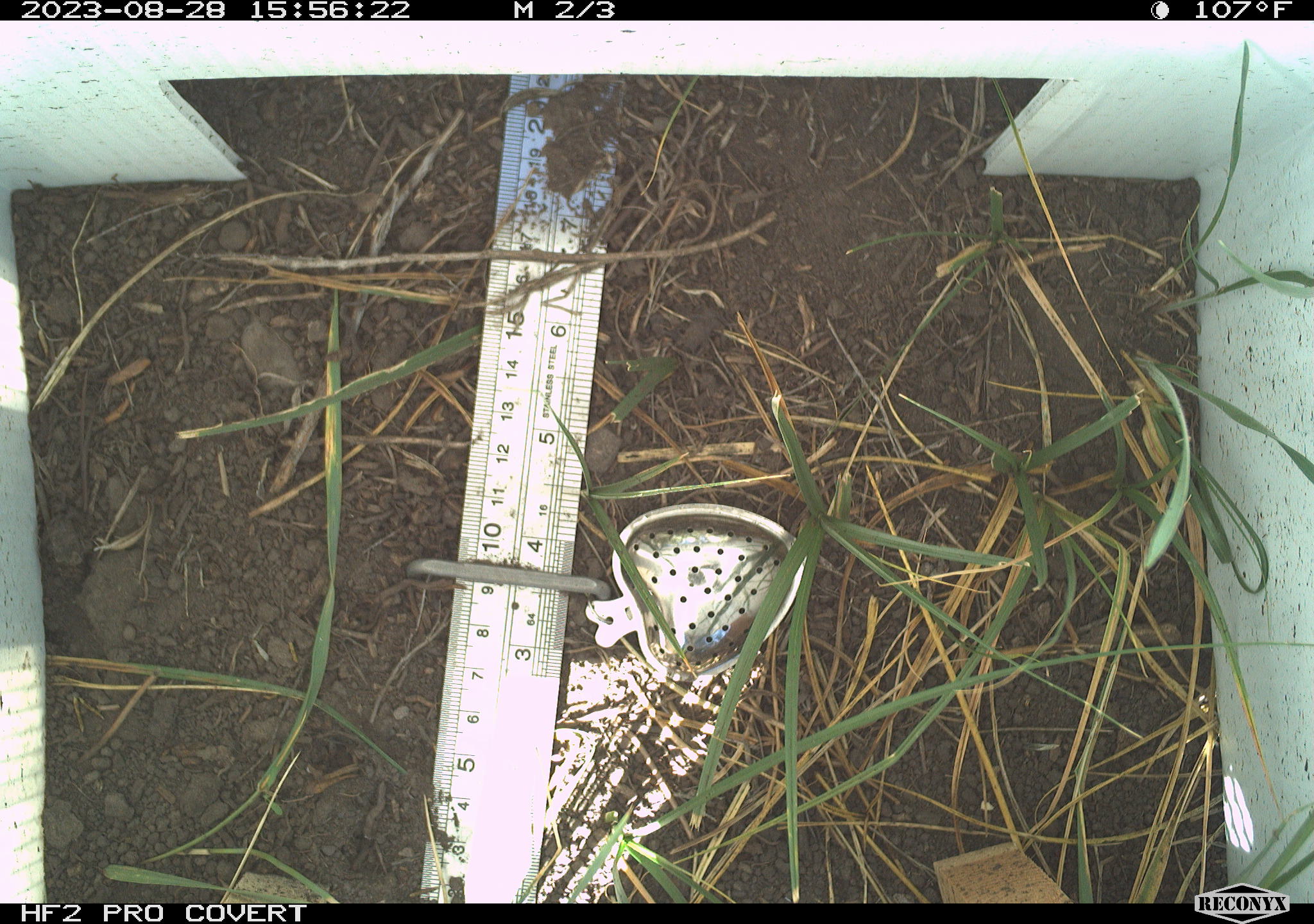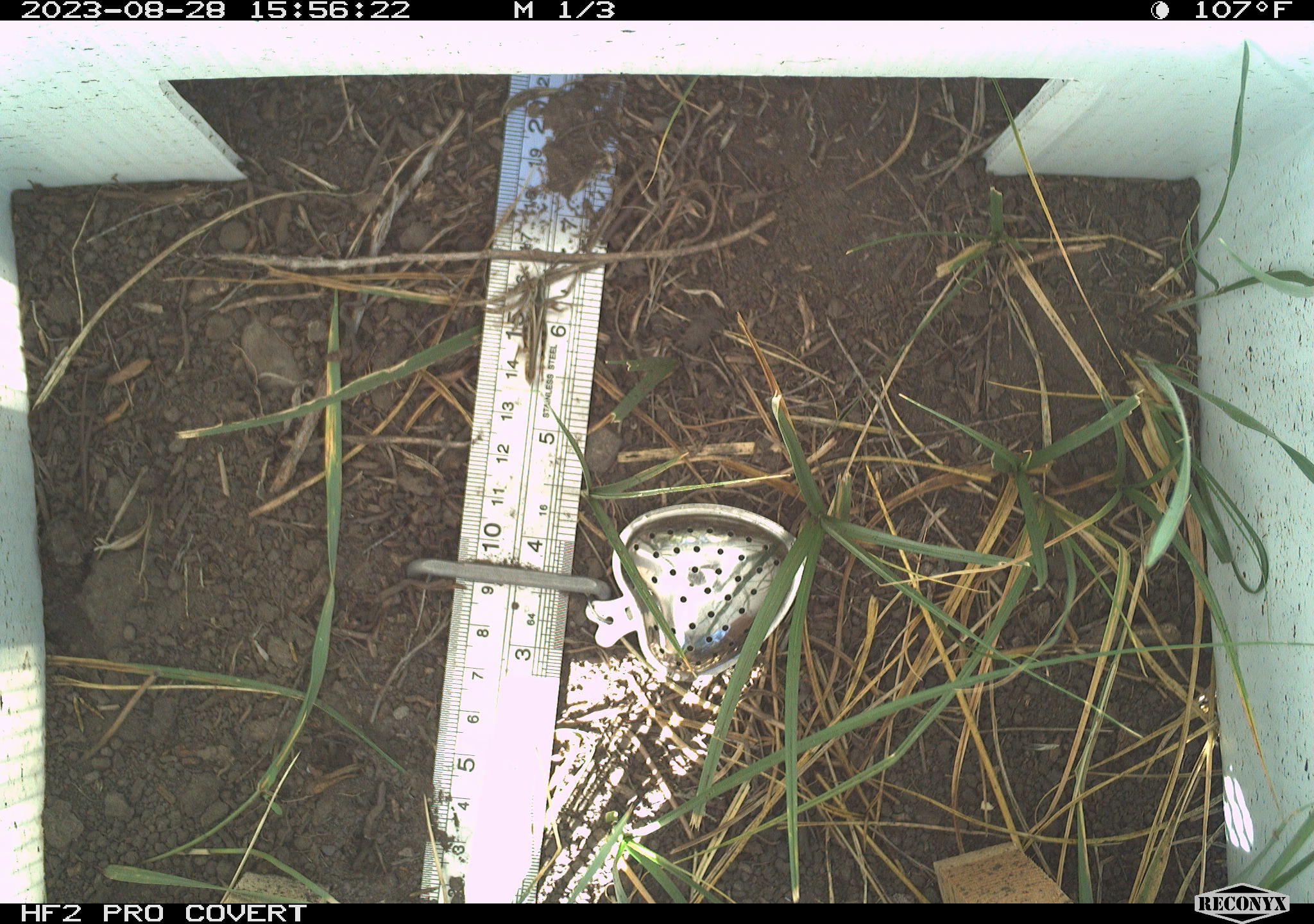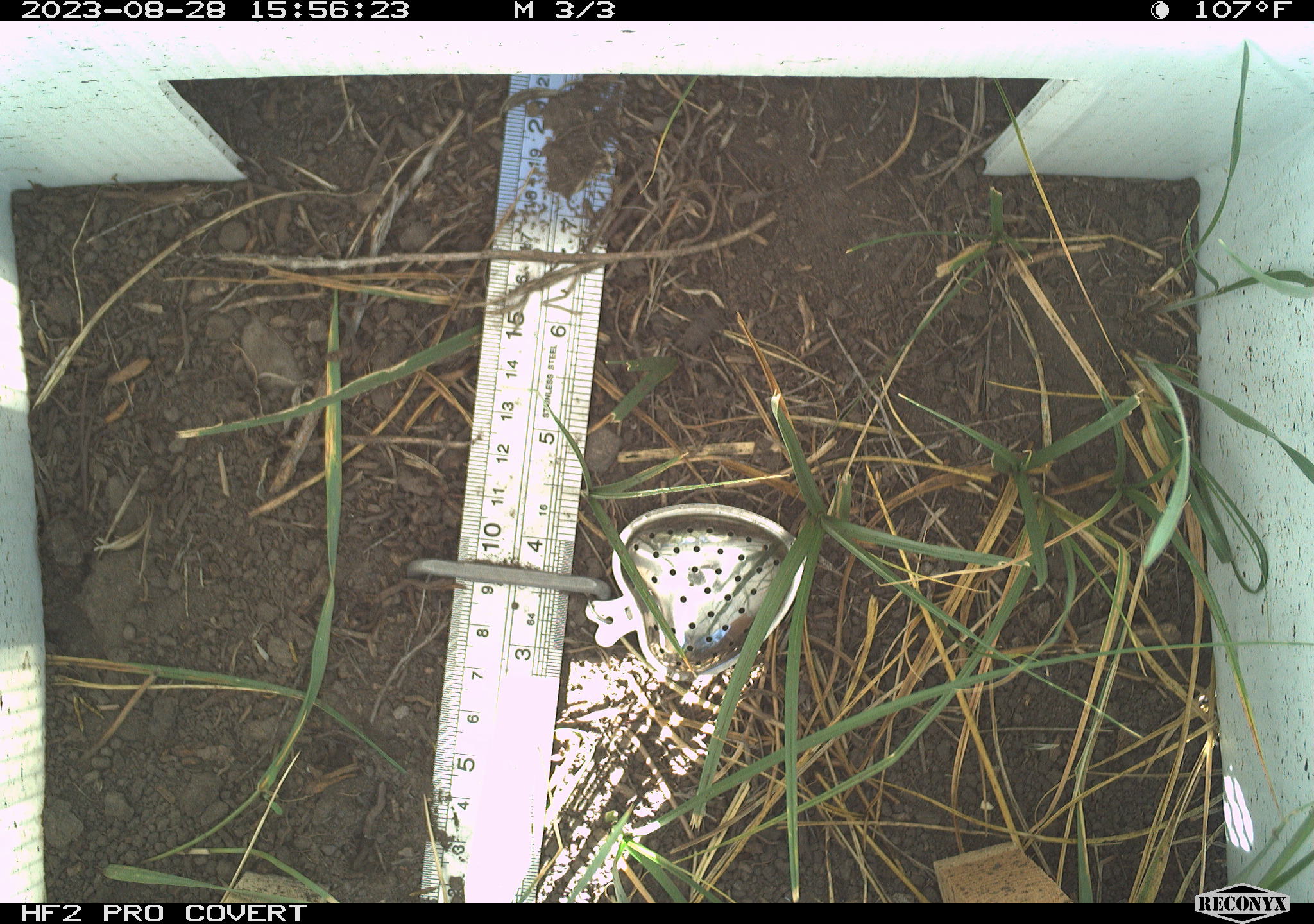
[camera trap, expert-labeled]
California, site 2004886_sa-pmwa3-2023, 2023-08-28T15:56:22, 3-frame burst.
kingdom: Animalia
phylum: Arthropoda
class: Insecta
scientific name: Insecta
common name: insect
Insect (Insecta).